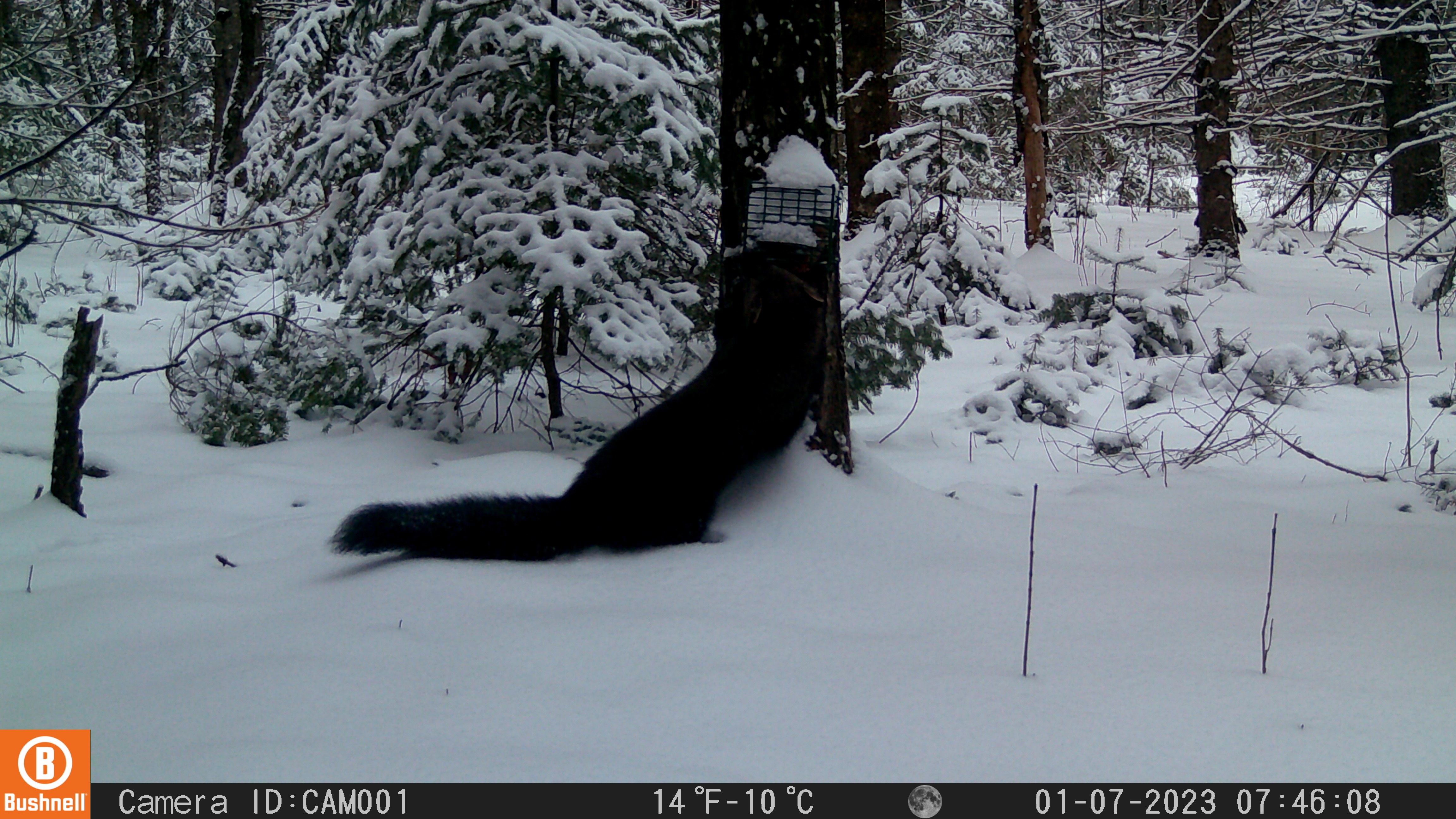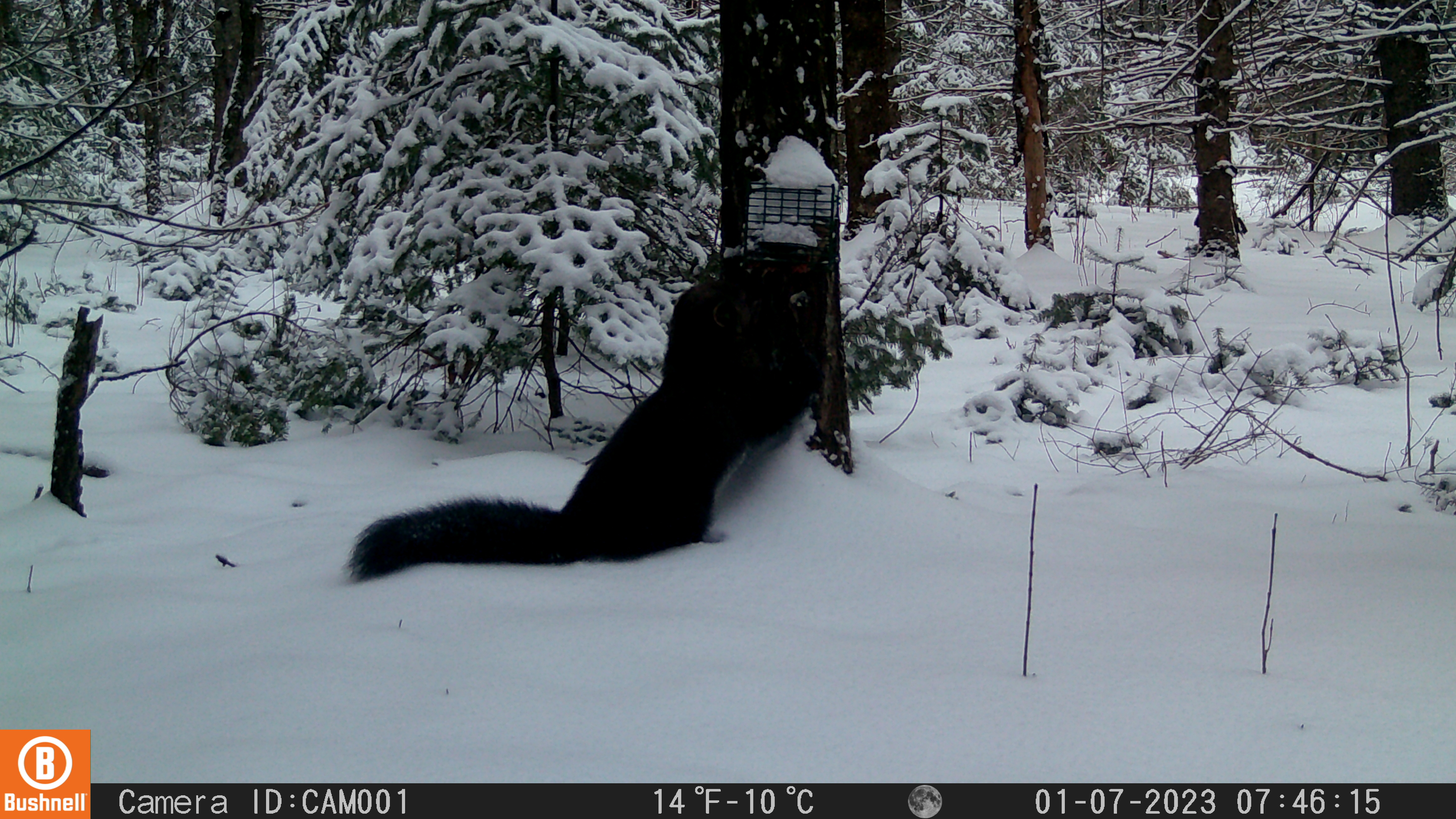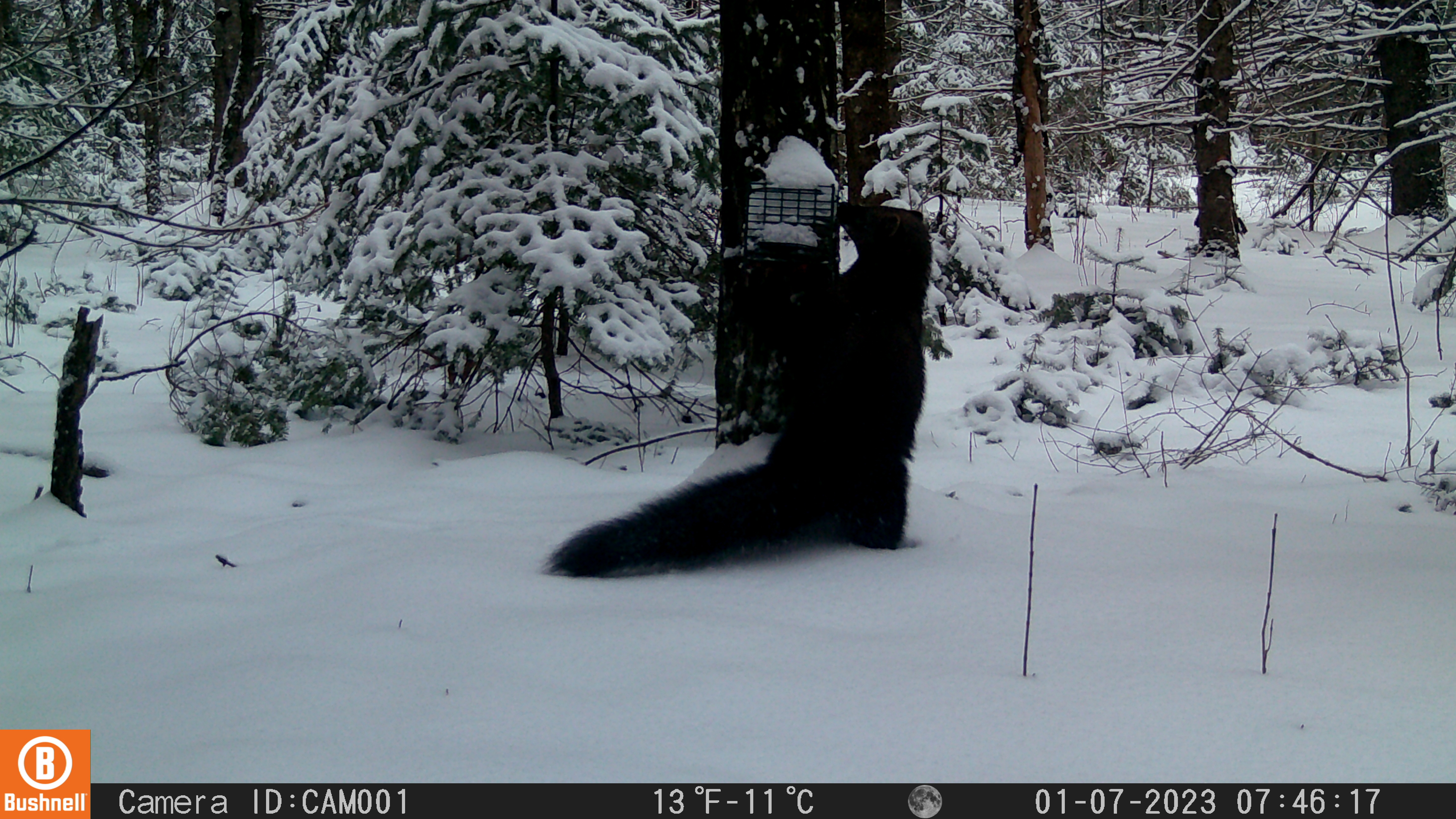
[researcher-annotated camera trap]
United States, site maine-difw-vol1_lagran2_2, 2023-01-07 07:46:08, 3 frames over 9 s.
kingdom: Animalia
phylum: Chordata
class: Mammalia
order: Carnivora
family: Mustelidae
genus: Pekania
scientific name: Pekania pennanti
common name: fisher